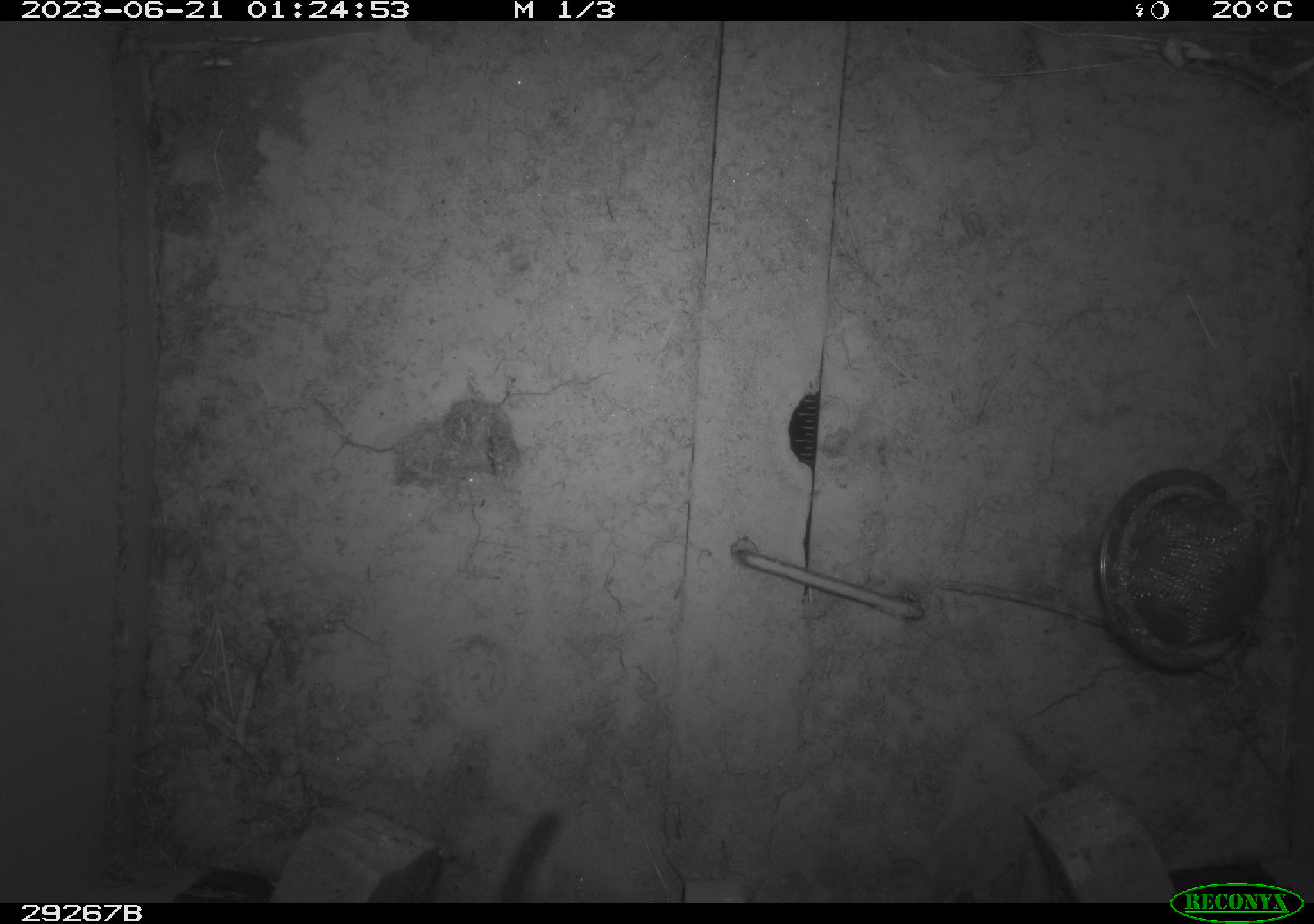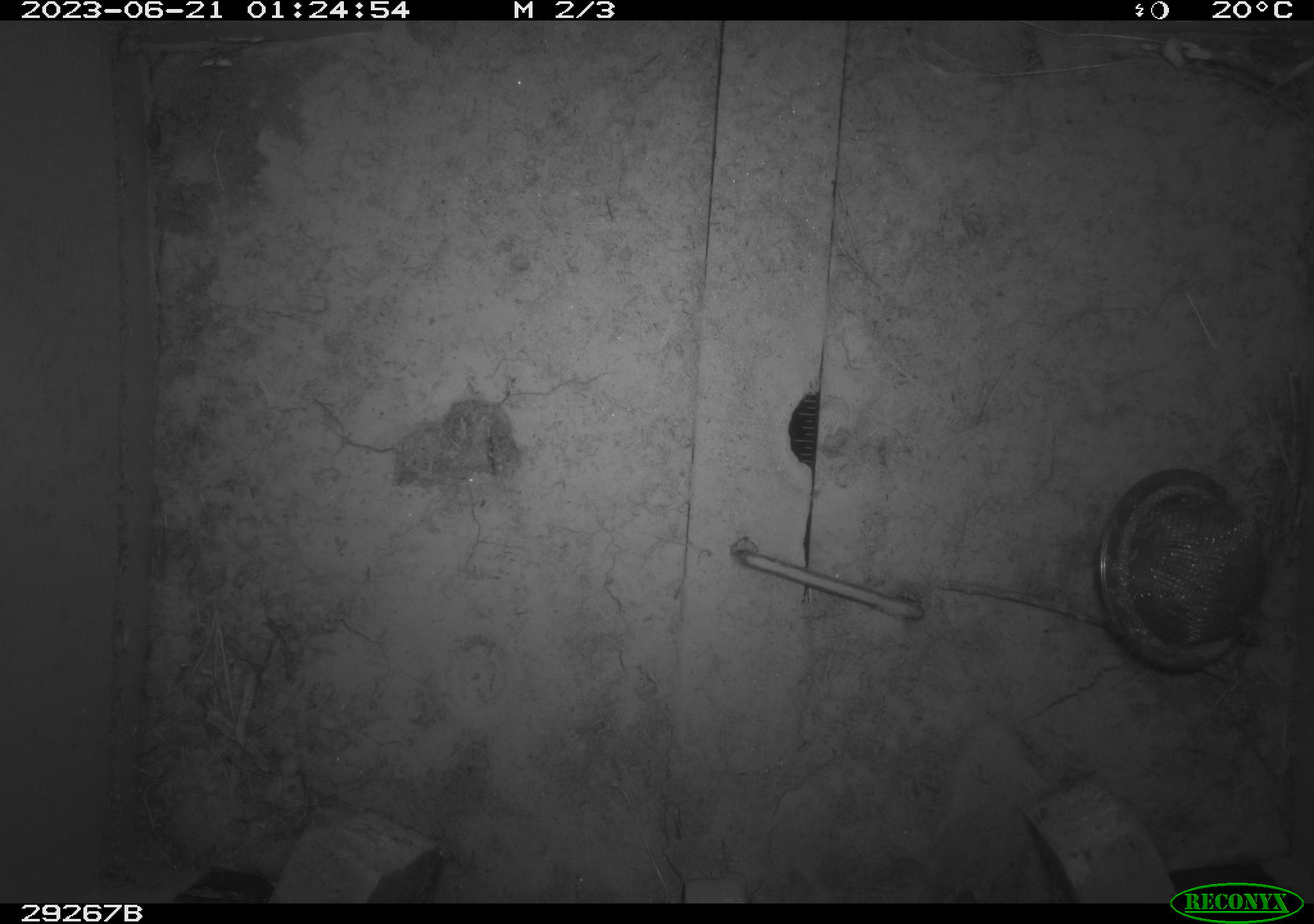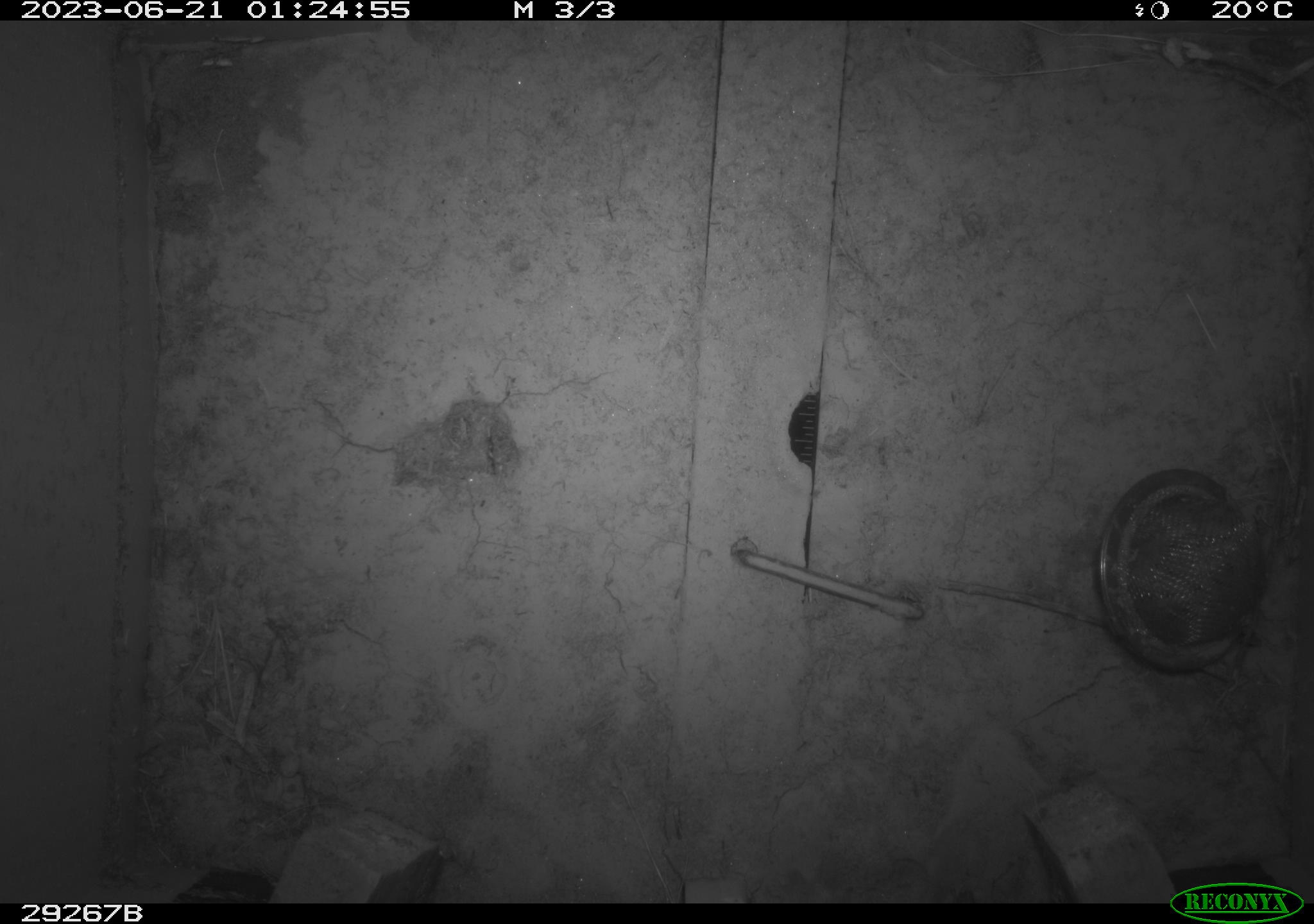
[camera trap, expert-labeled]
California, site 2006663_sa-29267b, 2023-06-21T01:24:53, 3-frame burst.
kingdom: Animalia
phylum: Chordata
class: Mammalia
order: Rodentia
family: Cricetidae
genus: Neotoma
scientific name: Neotoma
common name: pack rat or woodrat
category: neotoma species